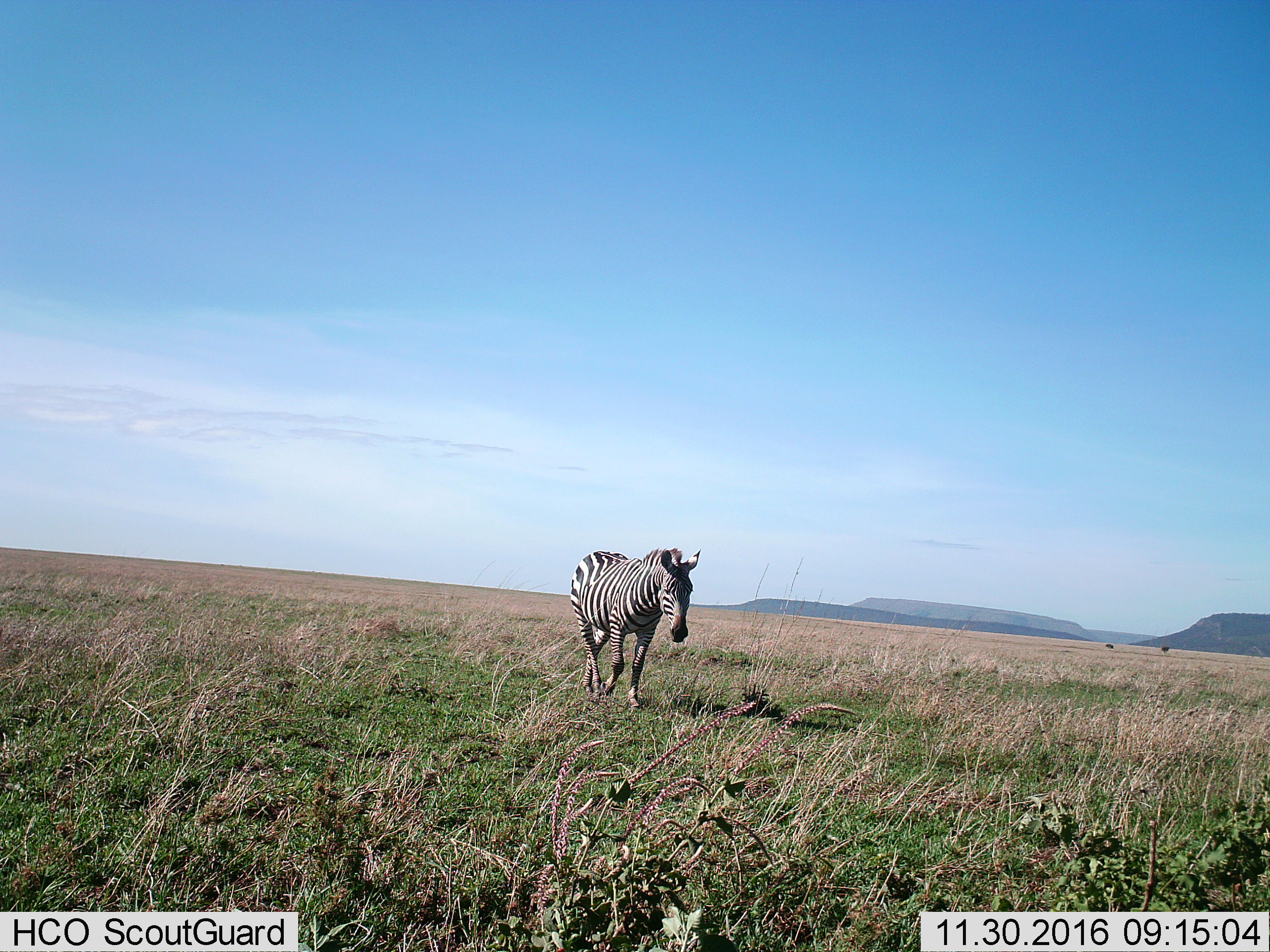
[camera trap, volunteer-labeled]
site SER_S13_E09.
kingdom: Animalia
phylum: Chordata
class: Mammalia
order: Perissodactyla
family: Equidae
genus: Equus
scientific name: Equus quagga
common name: plains zebra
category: zebraplains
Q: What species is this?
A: Zebraplains (plains zebra) (Equus quagga).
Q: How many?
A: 1.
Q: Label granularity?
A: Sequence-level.